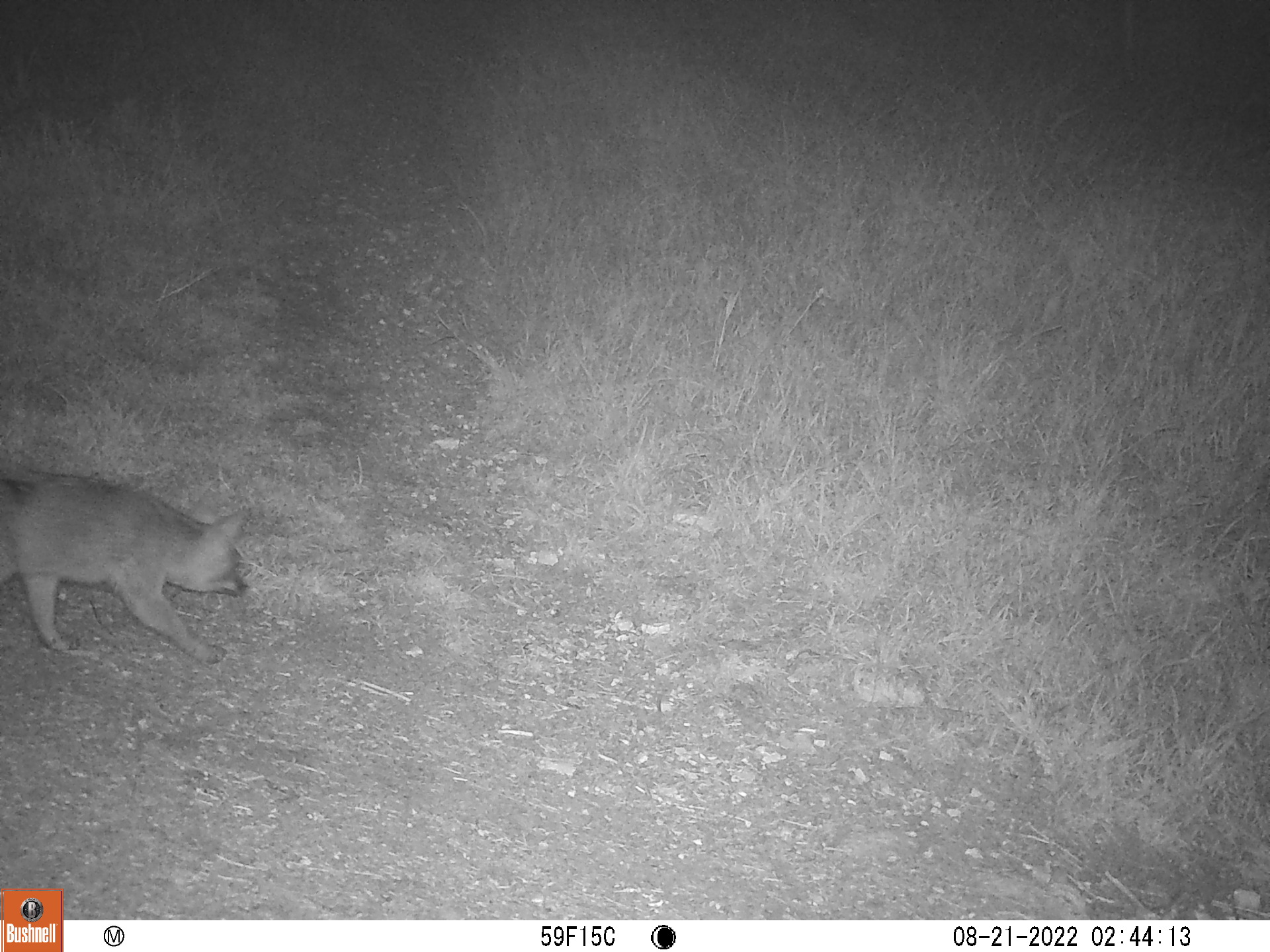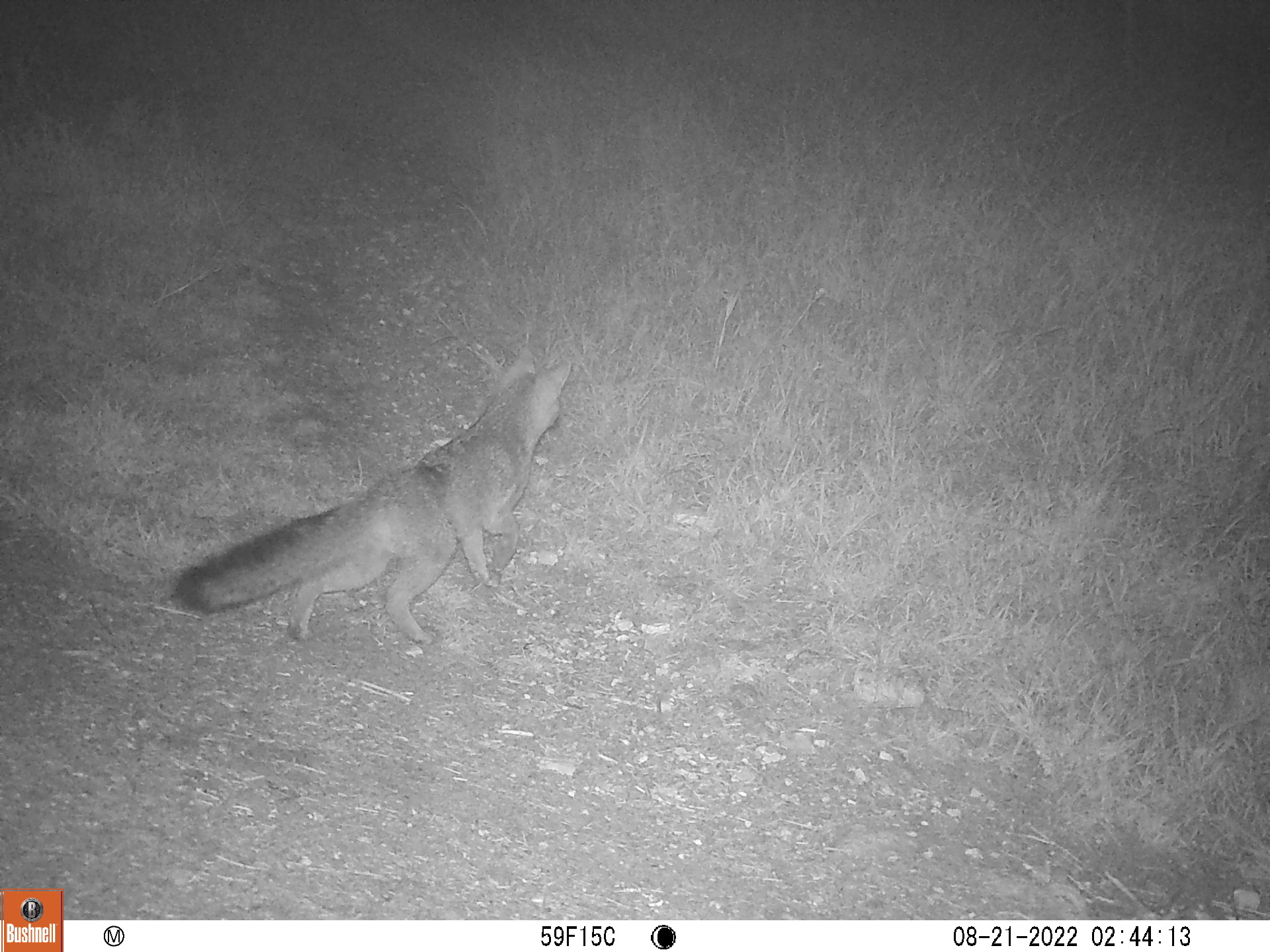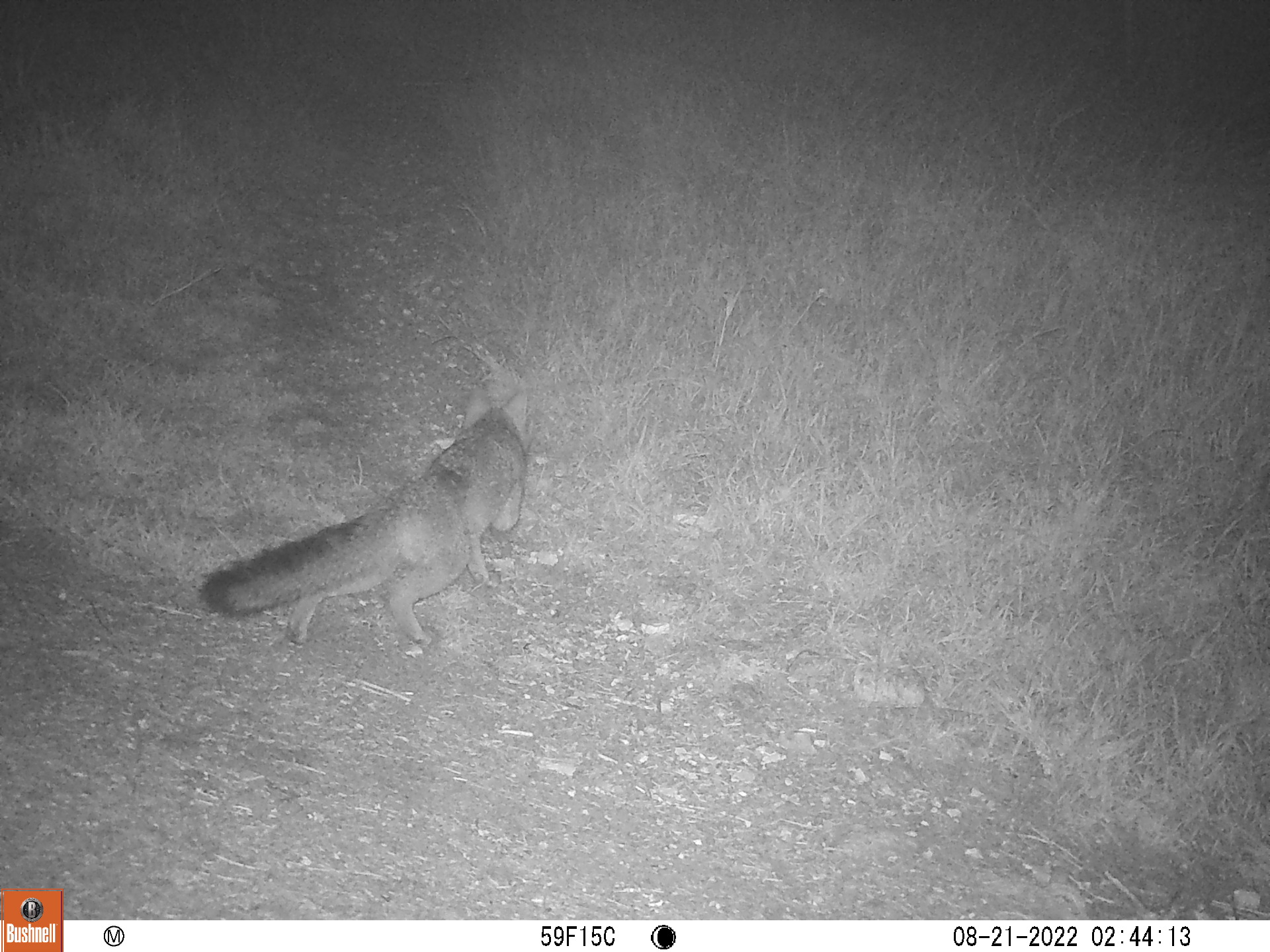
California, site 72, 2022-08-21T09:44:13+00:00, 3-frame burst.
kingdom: Animalia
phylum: Chordata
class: Mammalia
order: Carnivora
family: Canidae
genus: Urocyon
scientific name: Urocyon cinereoargenteus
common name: gray fox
Gray fox (Urocyon cinereoargenteus).